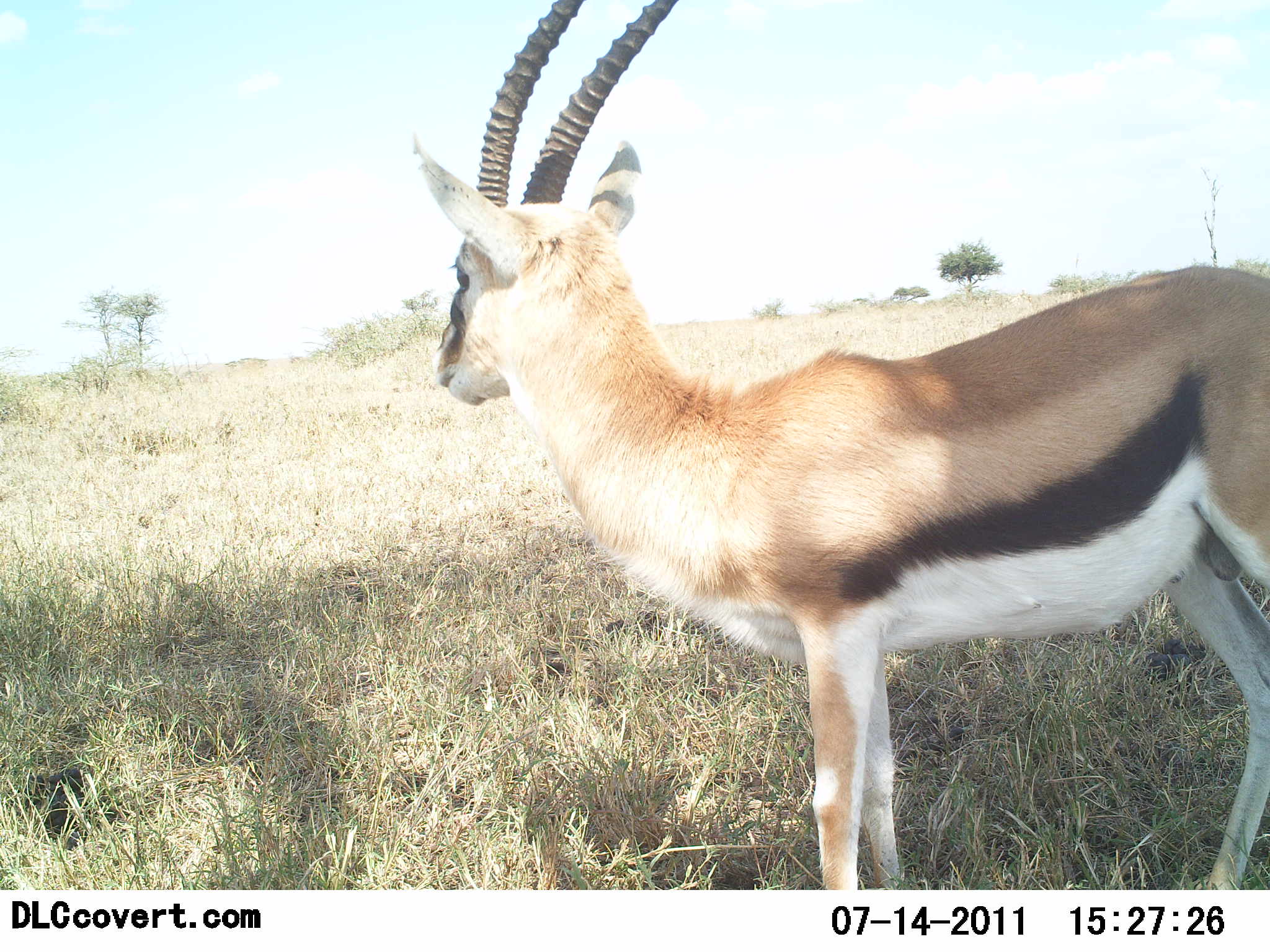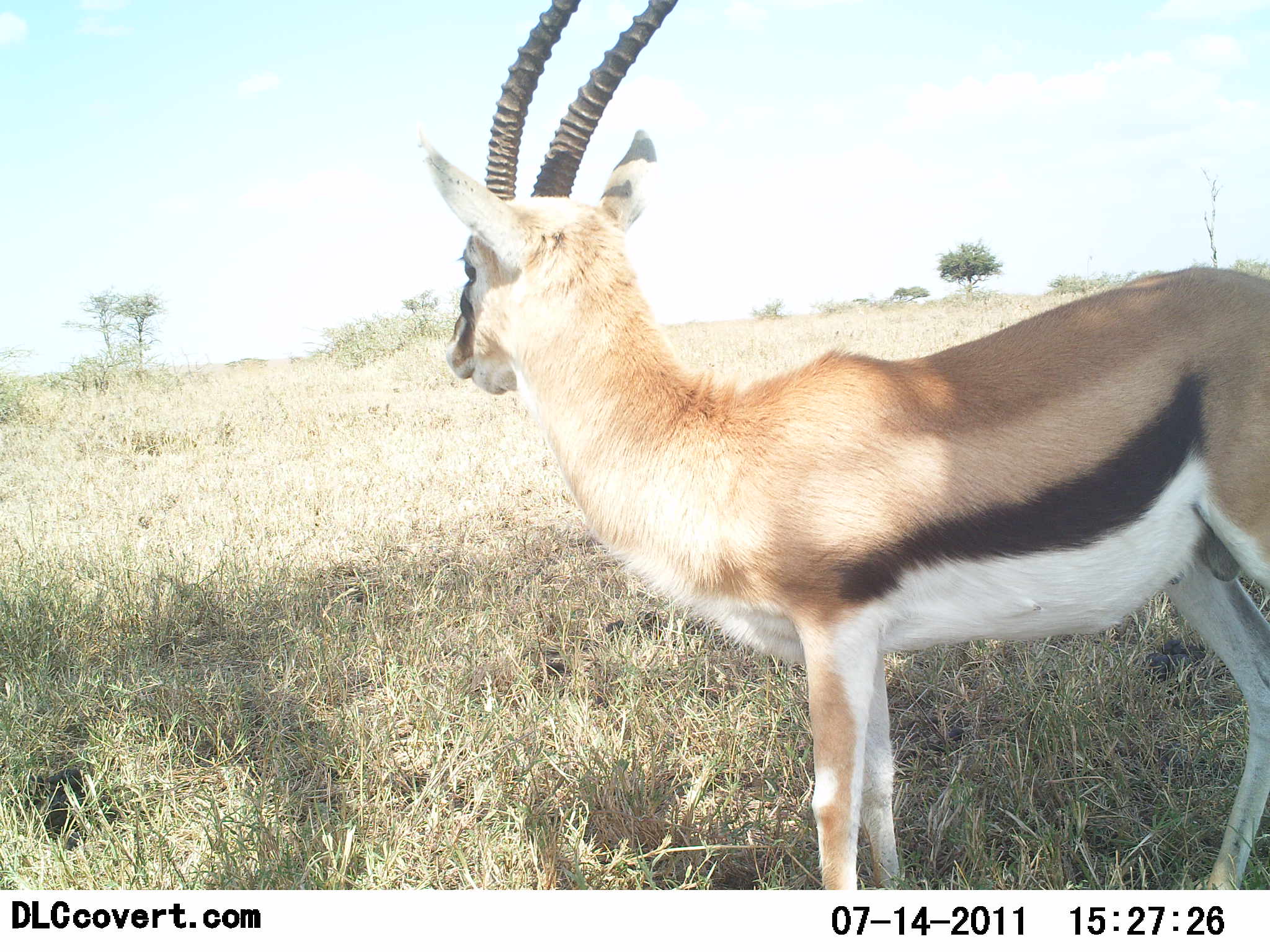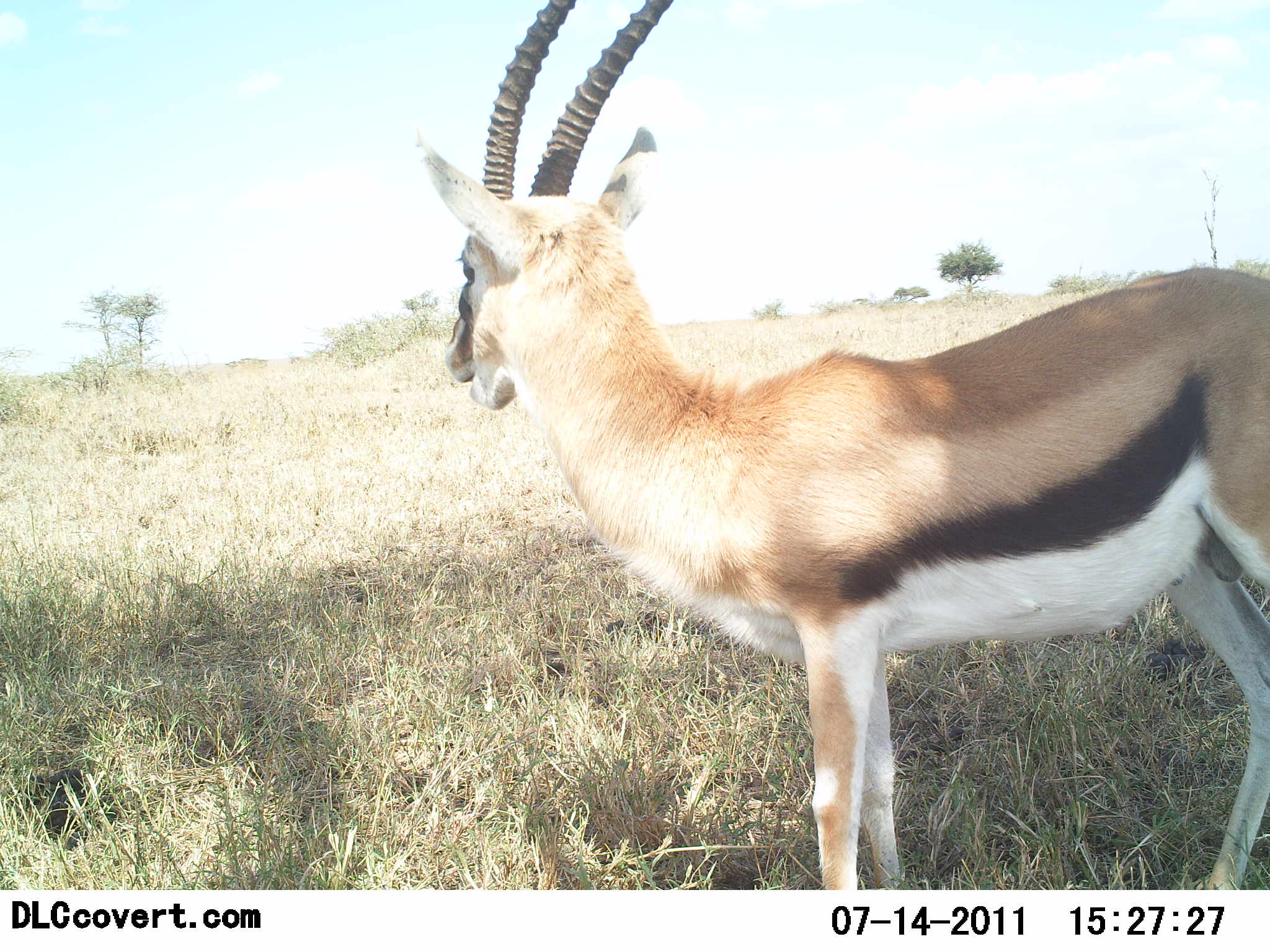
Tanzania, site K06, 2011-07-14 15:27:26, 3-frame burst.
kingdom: Animalia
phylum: Chordata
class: Mammalia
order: Artiodactyla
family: Bovidae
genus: Eudorcas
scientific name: Eudorcas thomsonii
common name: thomson's gazelle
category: gazellethomsons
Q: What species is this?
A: Gazellethomsons (thomson's gazelle) (Eudorcas thomsonii).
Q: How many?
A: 1.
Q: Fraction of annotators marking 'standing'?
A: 85%.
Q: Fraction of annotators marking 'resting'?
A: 0%.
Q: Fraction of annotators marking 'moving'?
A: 0%.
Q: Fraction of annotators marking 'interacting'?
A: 0%.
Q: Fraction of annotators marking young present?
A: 0%.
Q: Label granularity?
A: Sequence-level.